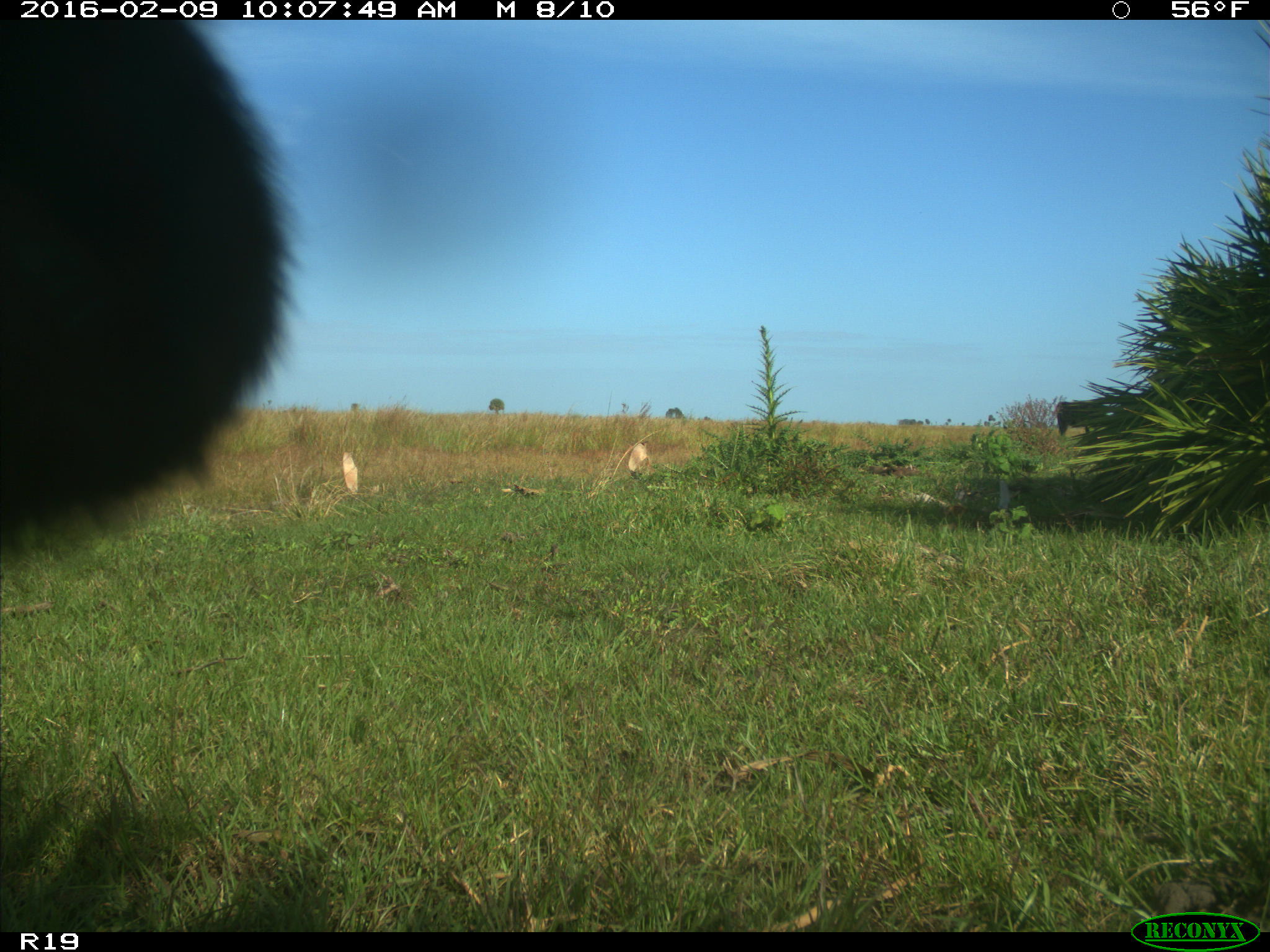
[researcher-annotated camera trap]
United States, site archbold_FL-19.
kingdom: Animalia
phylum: Chordata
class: Mammalia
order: Artiodactyla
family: Bovidae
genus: Bos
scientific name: Bos taurus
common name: domestic cow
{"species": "Bos taurus (domestic cow)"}